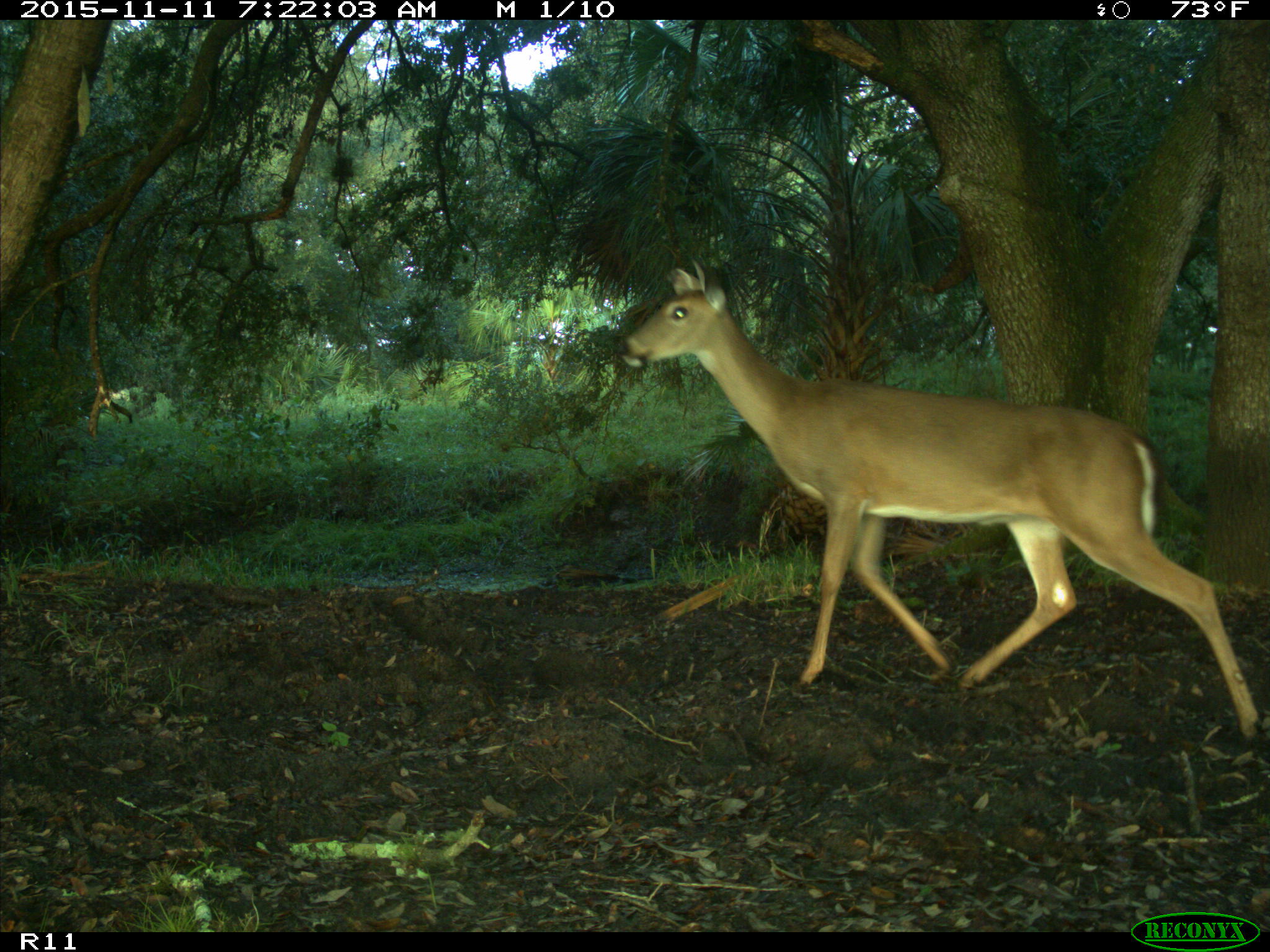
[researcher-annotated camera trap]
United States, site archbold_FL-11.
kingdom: Animalia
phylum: Chordata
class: Mammalia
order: Artiodactyla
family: Cervidae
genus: Odocoileus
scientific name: Odocoileus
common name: deer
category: unidentified deer